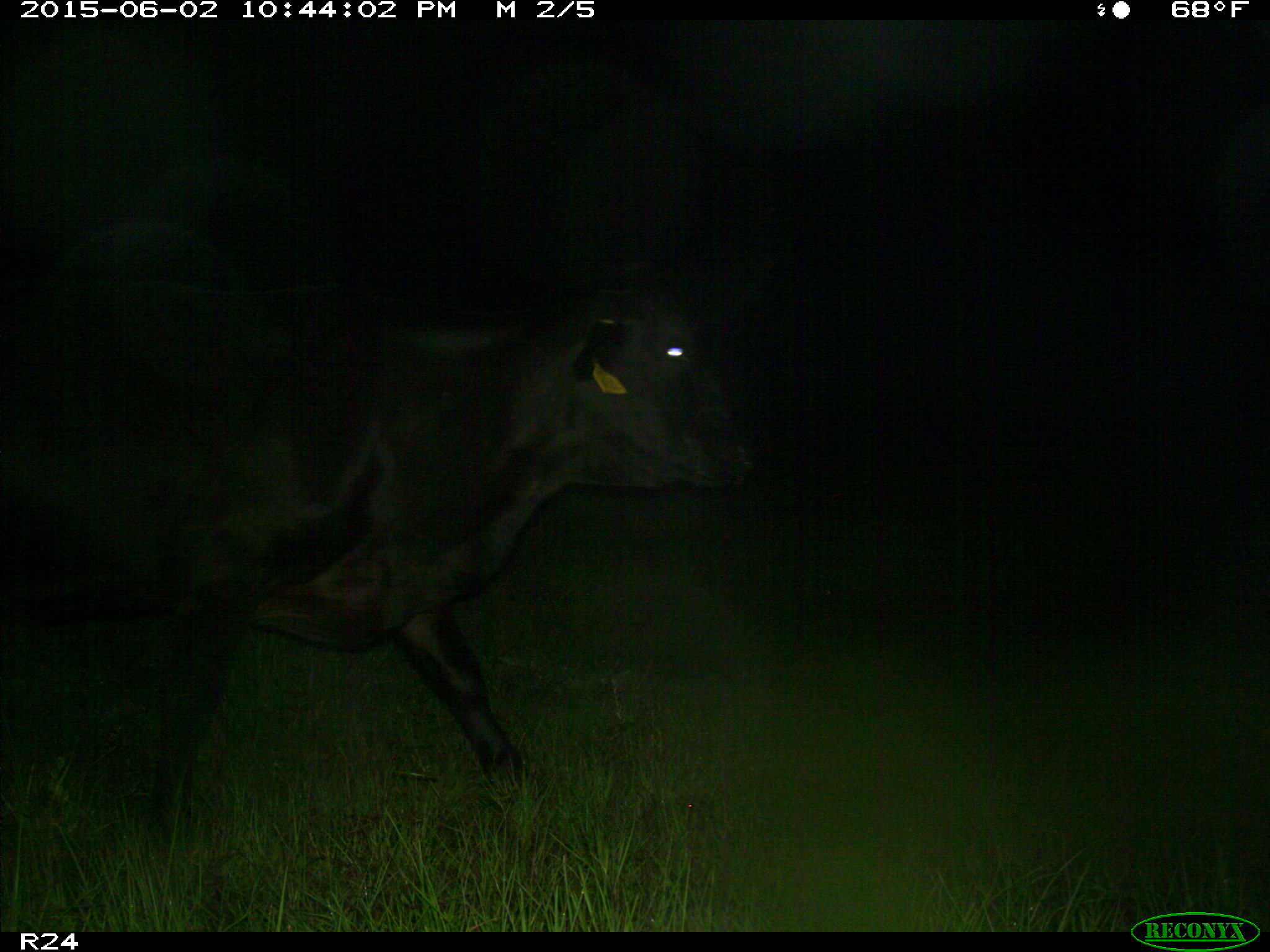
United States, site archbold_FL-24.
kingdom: Animalia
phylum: Chordata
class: Mammalia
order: Artiodactyla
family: Bovidae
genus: Bos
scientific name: Bos taurus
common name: domestic cow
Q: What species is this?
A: Bos taurus (domestic cow).